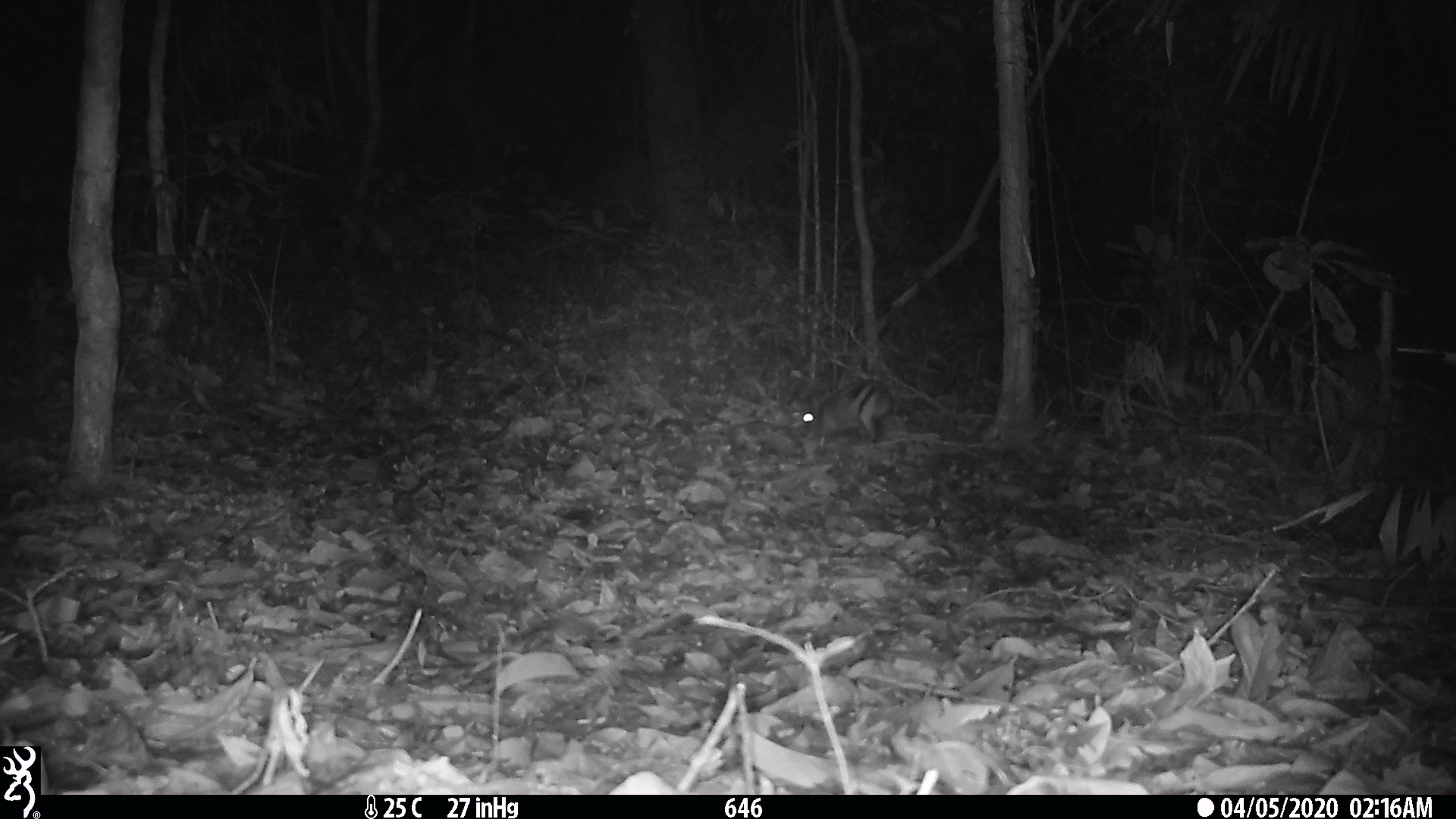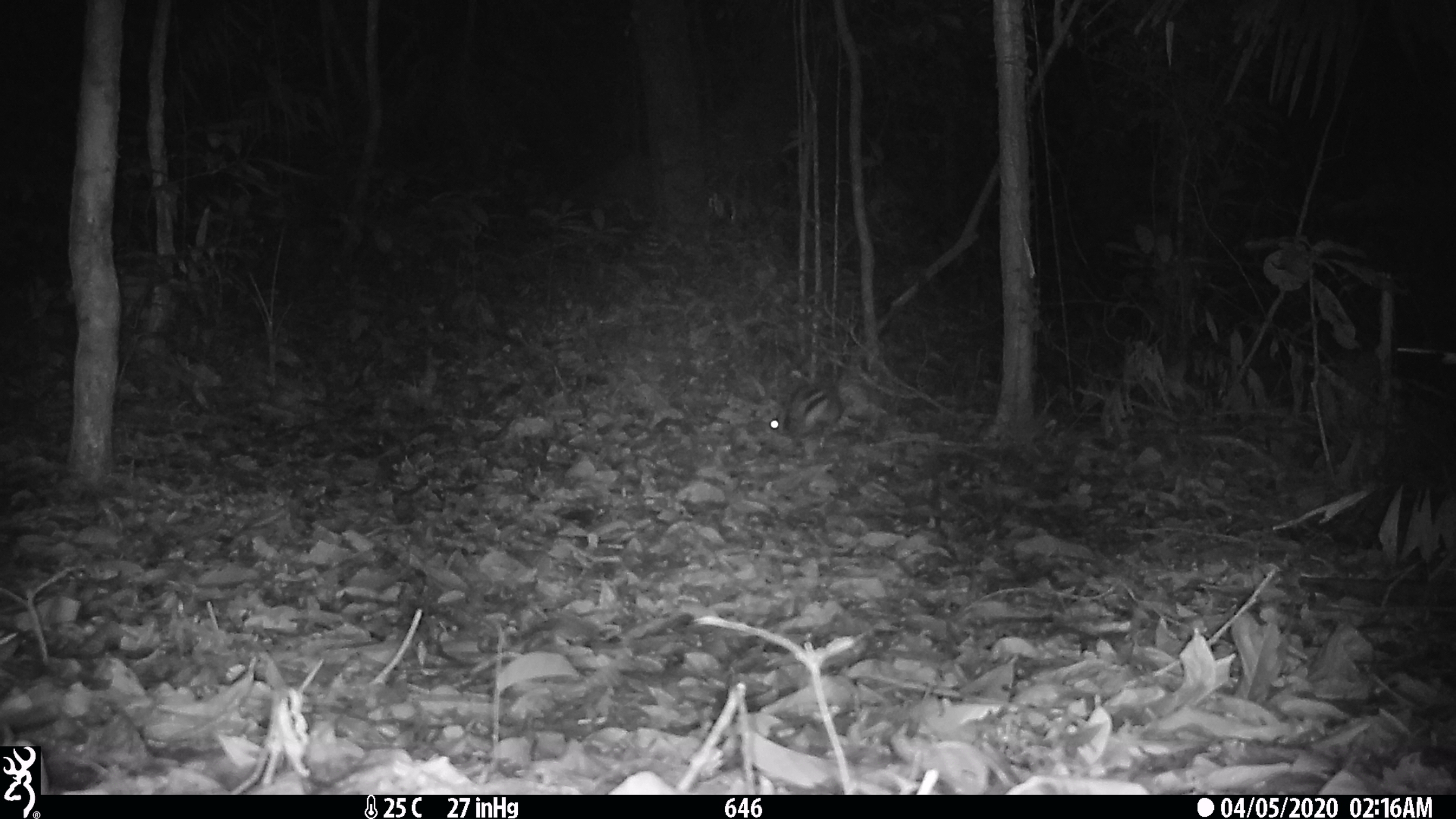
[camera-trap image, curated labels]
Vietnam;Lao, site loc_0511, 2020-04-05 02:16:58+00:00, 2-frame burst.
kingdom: Animalia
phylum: Chordata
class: Mammalia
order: Lagomorpha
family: Leporidae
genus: Nesolagus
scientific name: Nesolagus timminsi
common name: annamite striped rabbit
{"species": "annamite striped rabbit (Nesolagus timminsi)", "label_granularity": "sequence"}